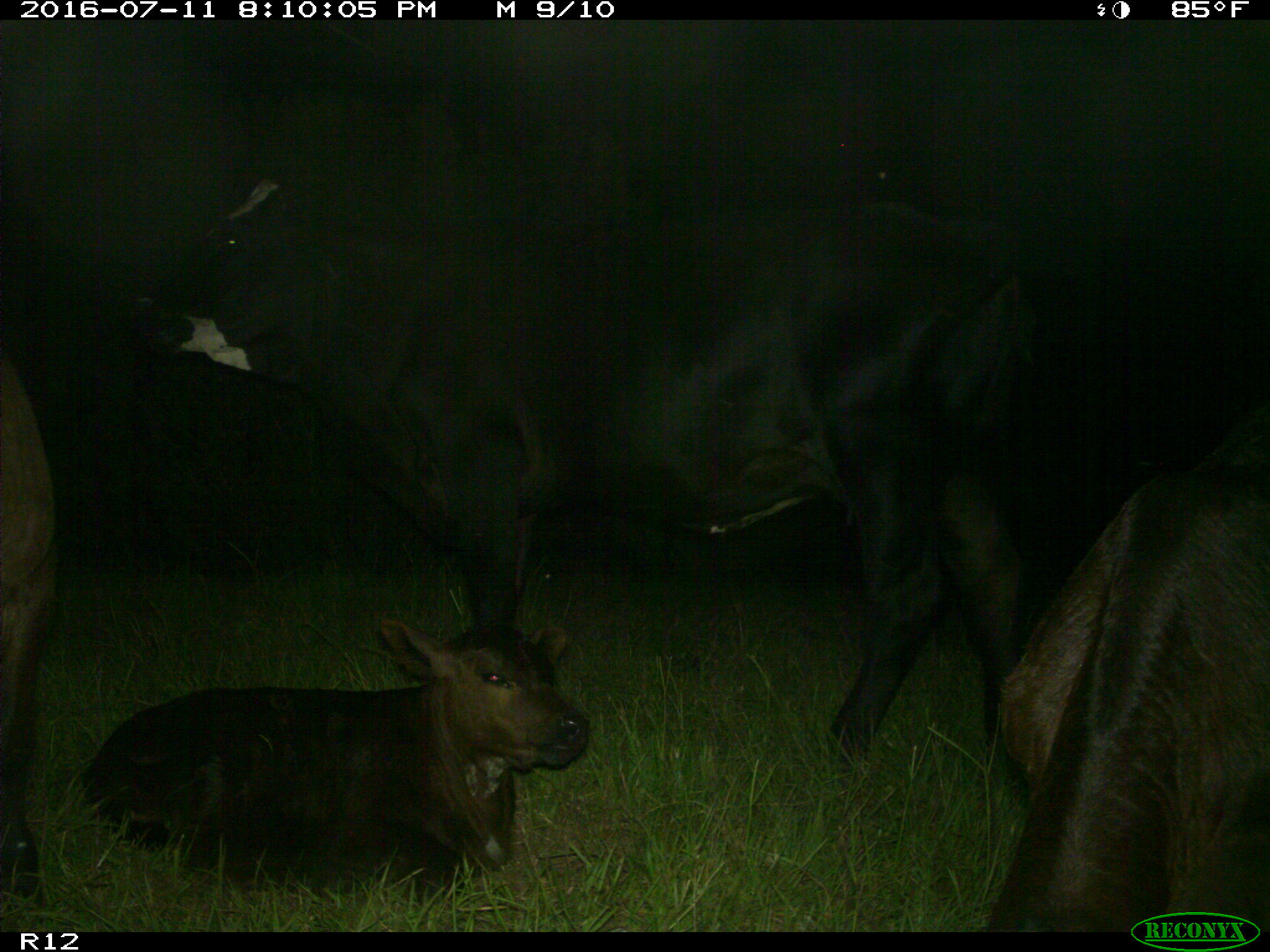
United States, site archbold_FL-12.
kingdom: Animalia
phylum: Chordata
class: Mammalia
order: Artiodactyla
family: Bovidae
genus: Bos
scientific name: Bos taurus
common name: domestic cow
Bos taurus (domestic cow).